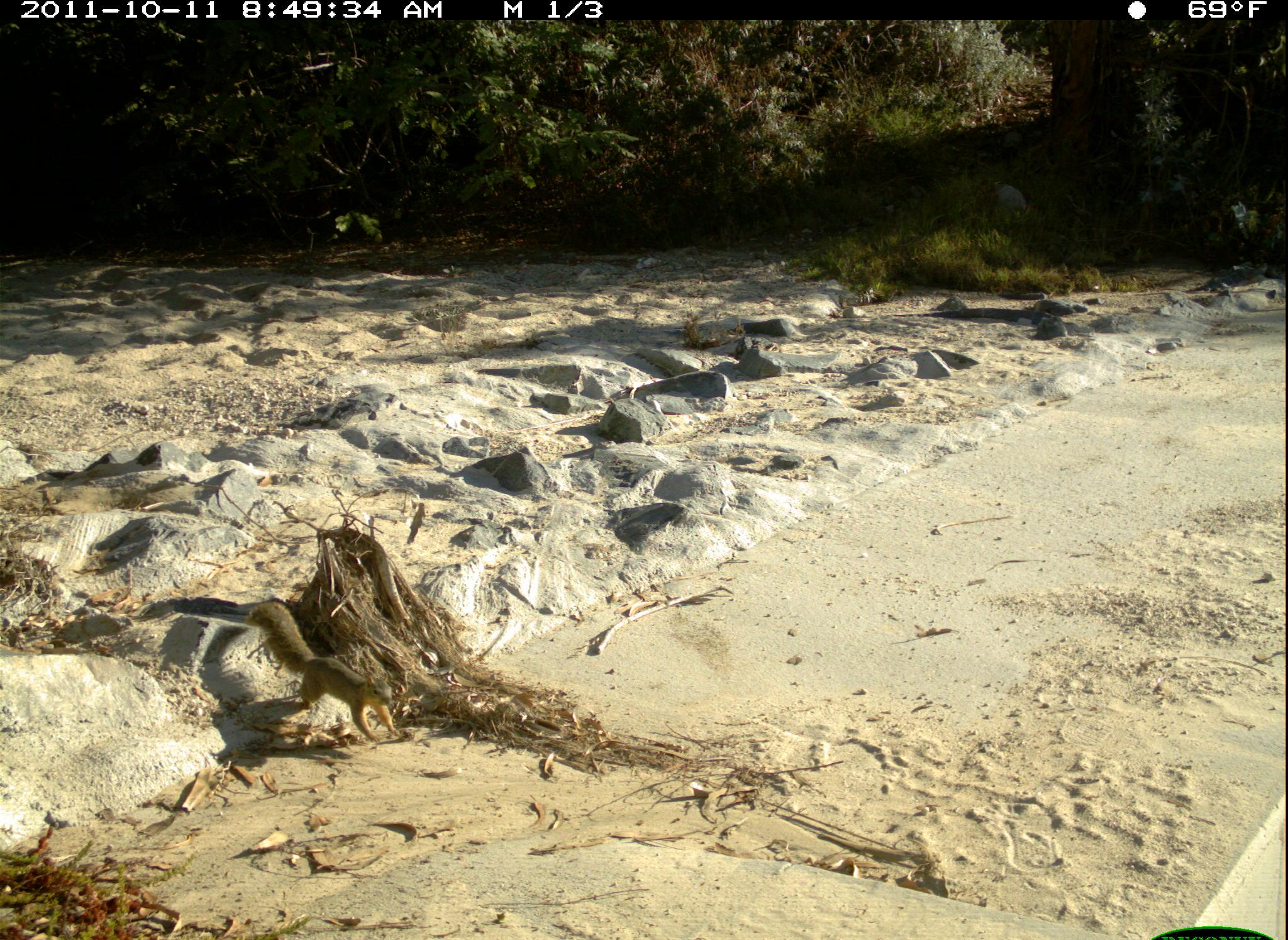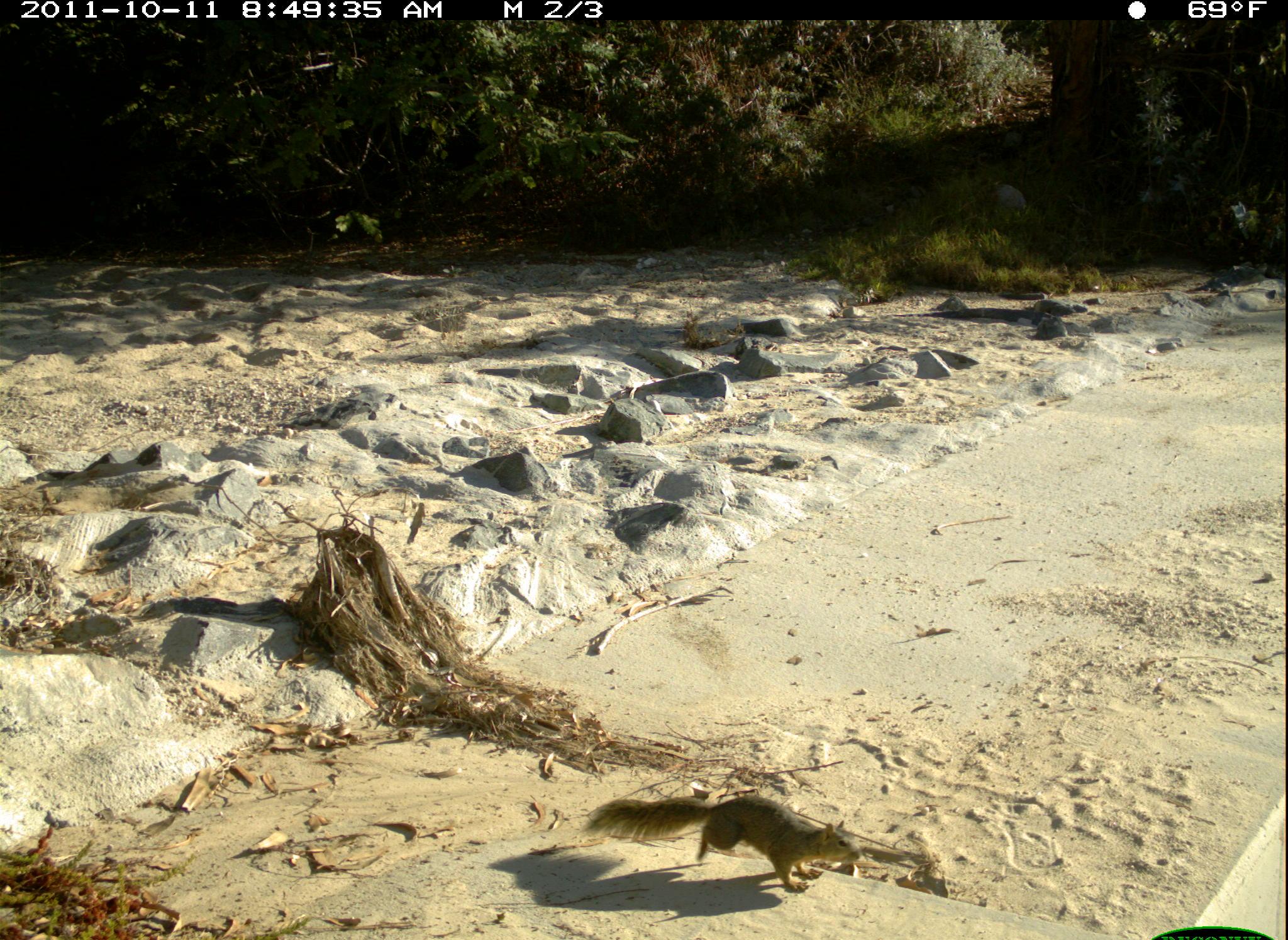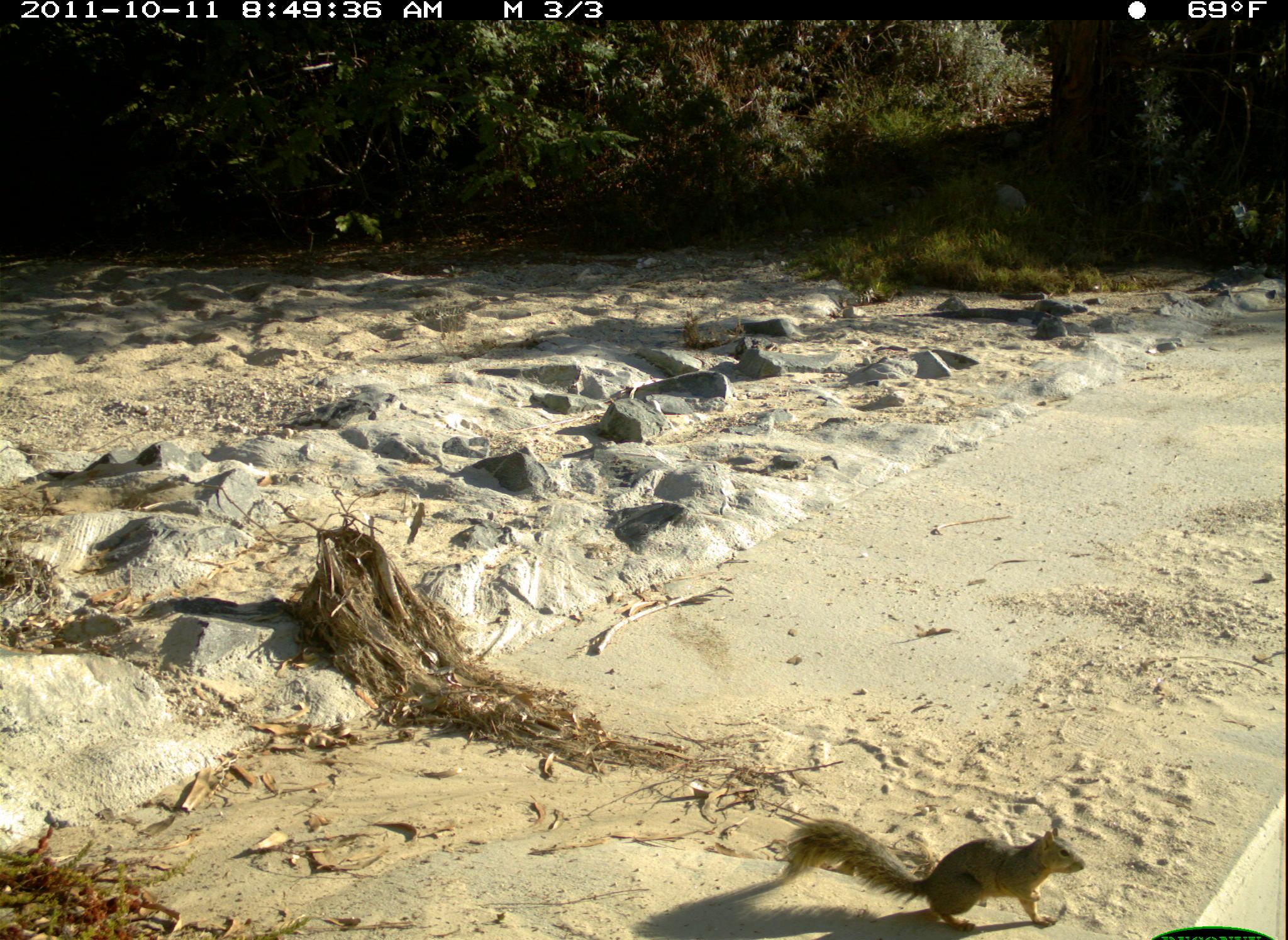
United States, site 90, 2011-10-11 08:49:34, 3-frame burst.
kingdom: Animalia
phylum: Chordata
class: Mammalia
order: Rodentia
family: Sciuridae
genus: Sciurus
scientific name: Sciurus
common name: squirrel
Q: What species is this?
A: Squirrel (Sciurus).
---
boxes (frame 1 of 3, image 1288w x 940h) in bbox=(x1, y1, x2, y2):
squirrel: bbox=(246, 586, 427, 778)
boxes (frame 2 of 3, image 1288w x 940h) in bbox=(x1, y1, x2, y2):
squirrel: bbox=(594, 747, 884, 913)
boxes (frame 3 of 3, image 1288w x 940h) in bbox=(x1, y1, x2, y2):
squirrel: bbox=(770, 786, 1103, 940)